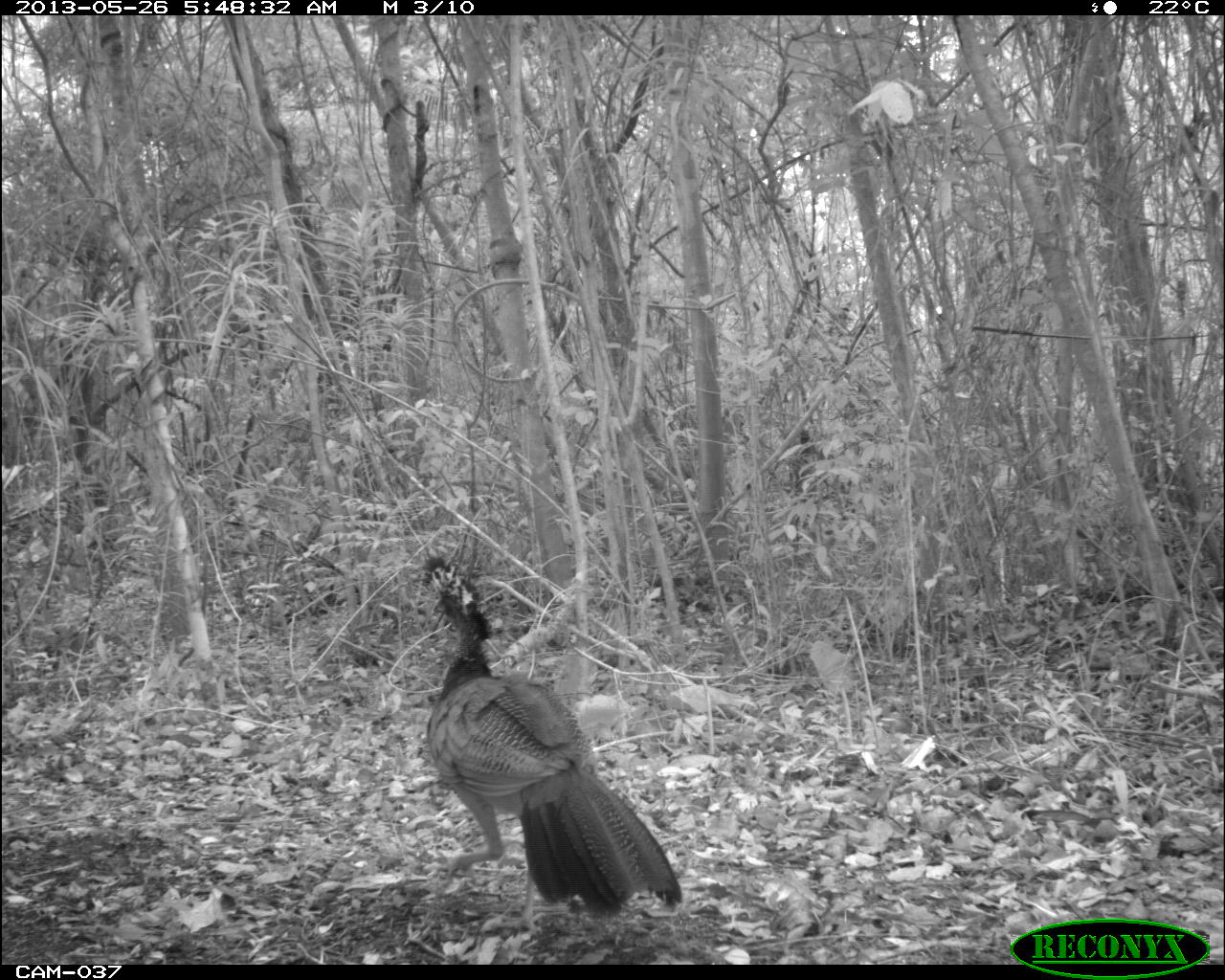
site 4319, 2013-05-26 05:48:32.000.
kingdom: Animalia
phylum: Chordata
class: Aves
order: Galliformes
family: Cracidae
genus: Crax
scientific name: Crax rubra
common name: great curassow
Crax rubra (great curassow), count 1, sex female.